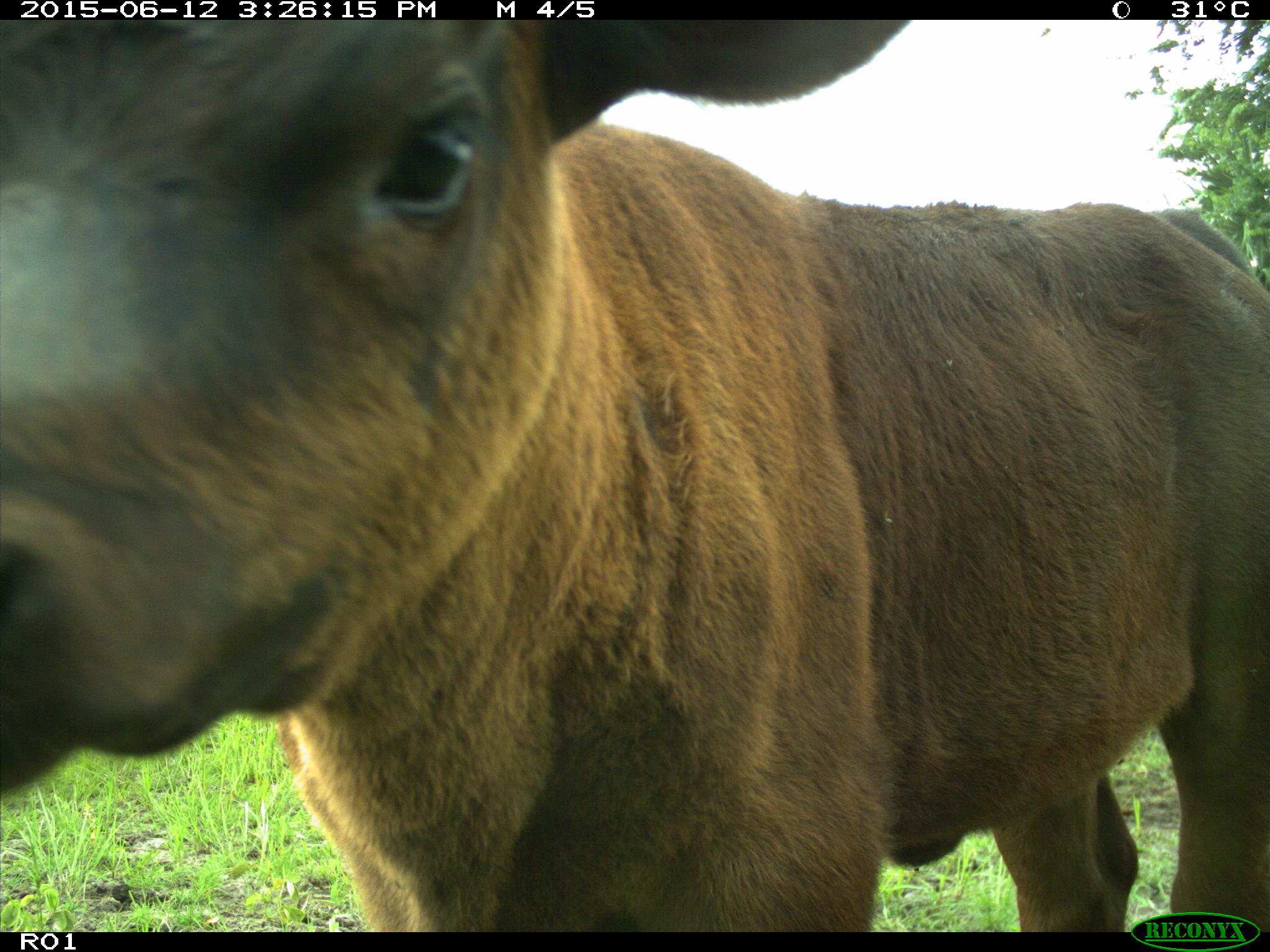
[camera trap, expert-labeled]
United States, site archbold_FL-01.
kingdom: Animalia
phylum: Chordata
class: Mammalia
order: Artiodactyla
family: Bovidae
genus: Bos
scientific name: Bos taurus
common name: domestic cow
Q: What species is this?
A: Bos taurus (domestic cow).